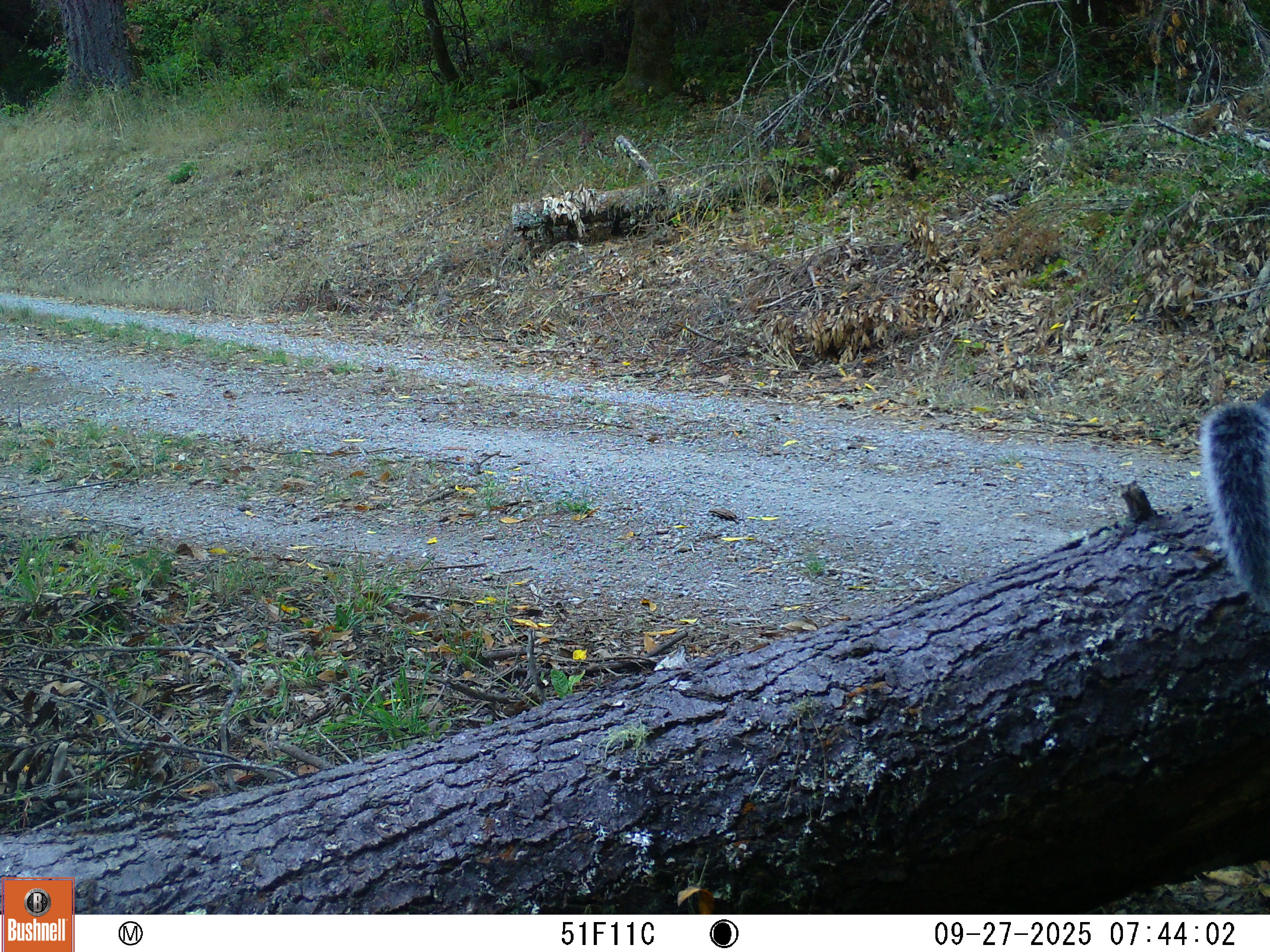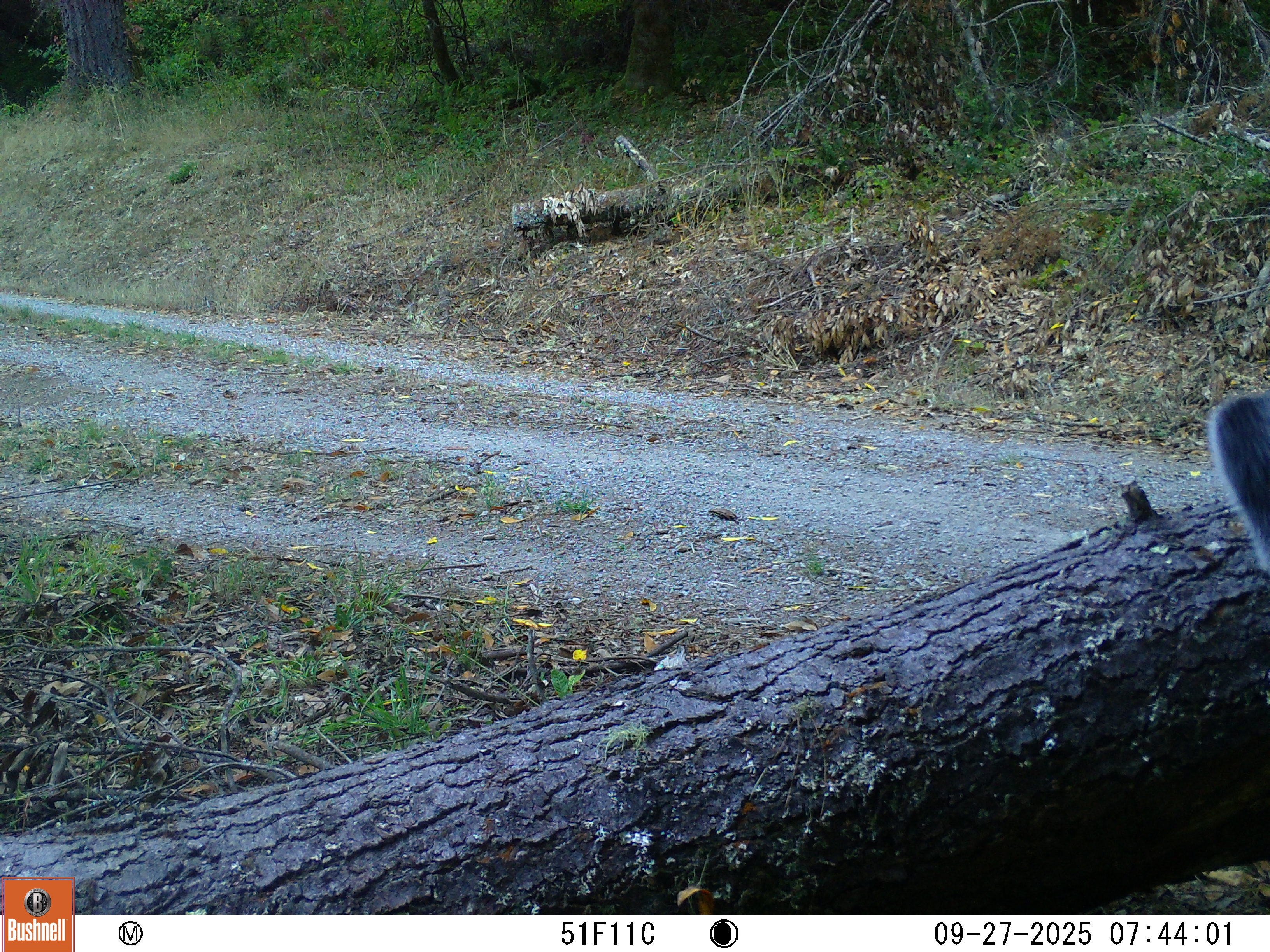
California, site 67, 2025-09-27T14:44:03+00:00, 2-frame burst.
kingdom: Animalia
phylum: Chordata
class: Mammalia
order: Rodentia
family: Sciuridae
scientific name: Sciuridae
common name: squirrel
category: unknown squirrel